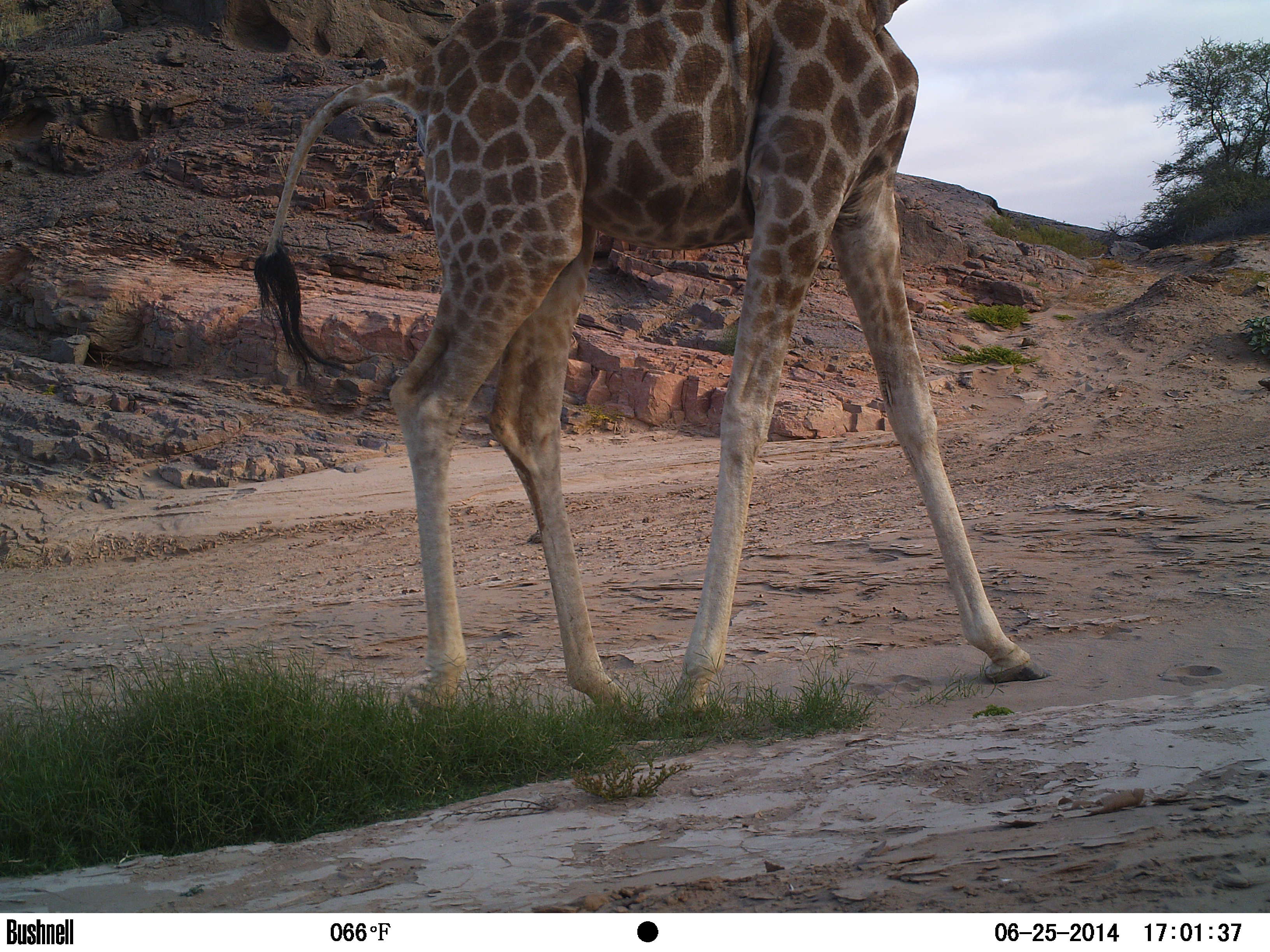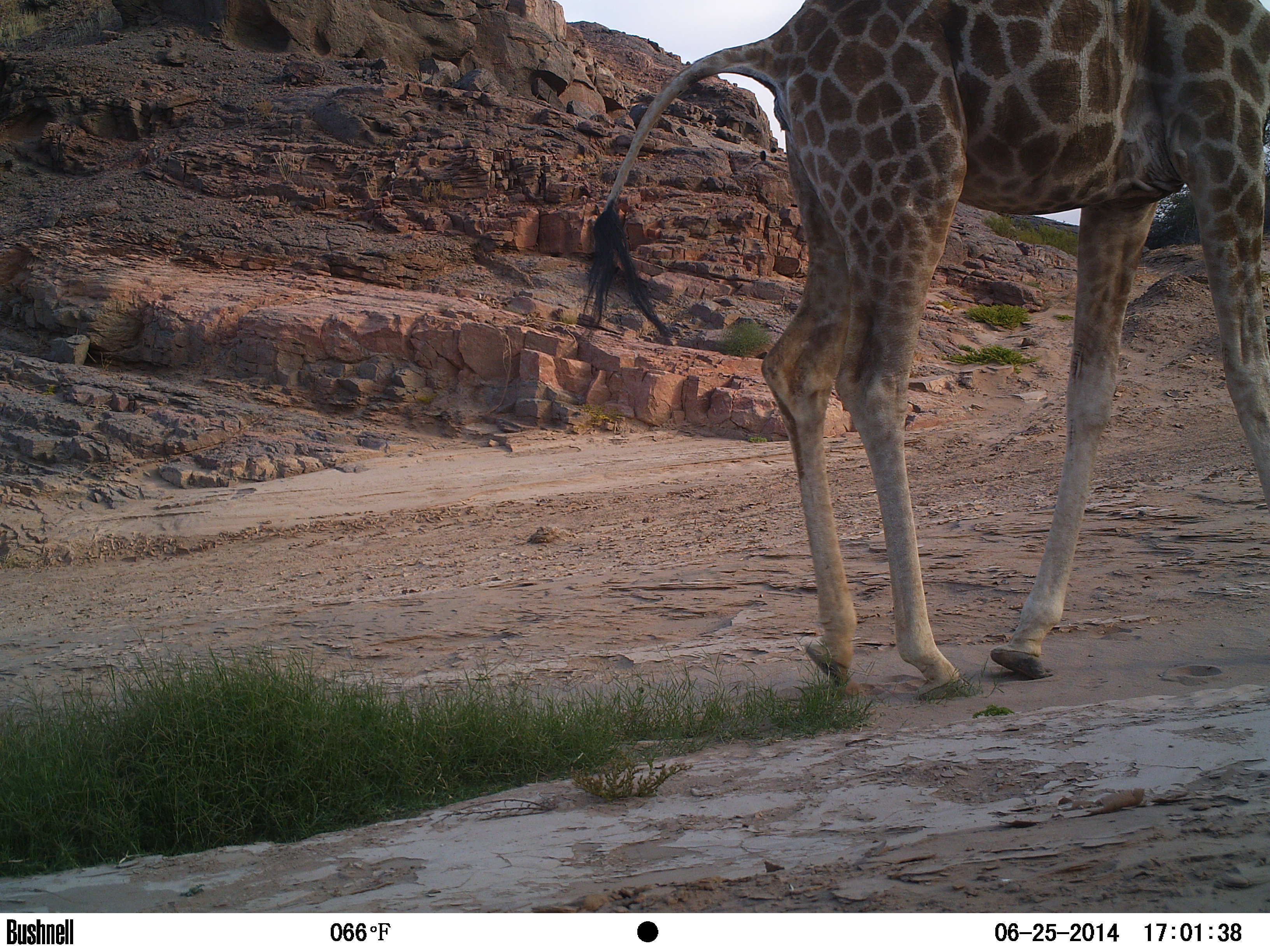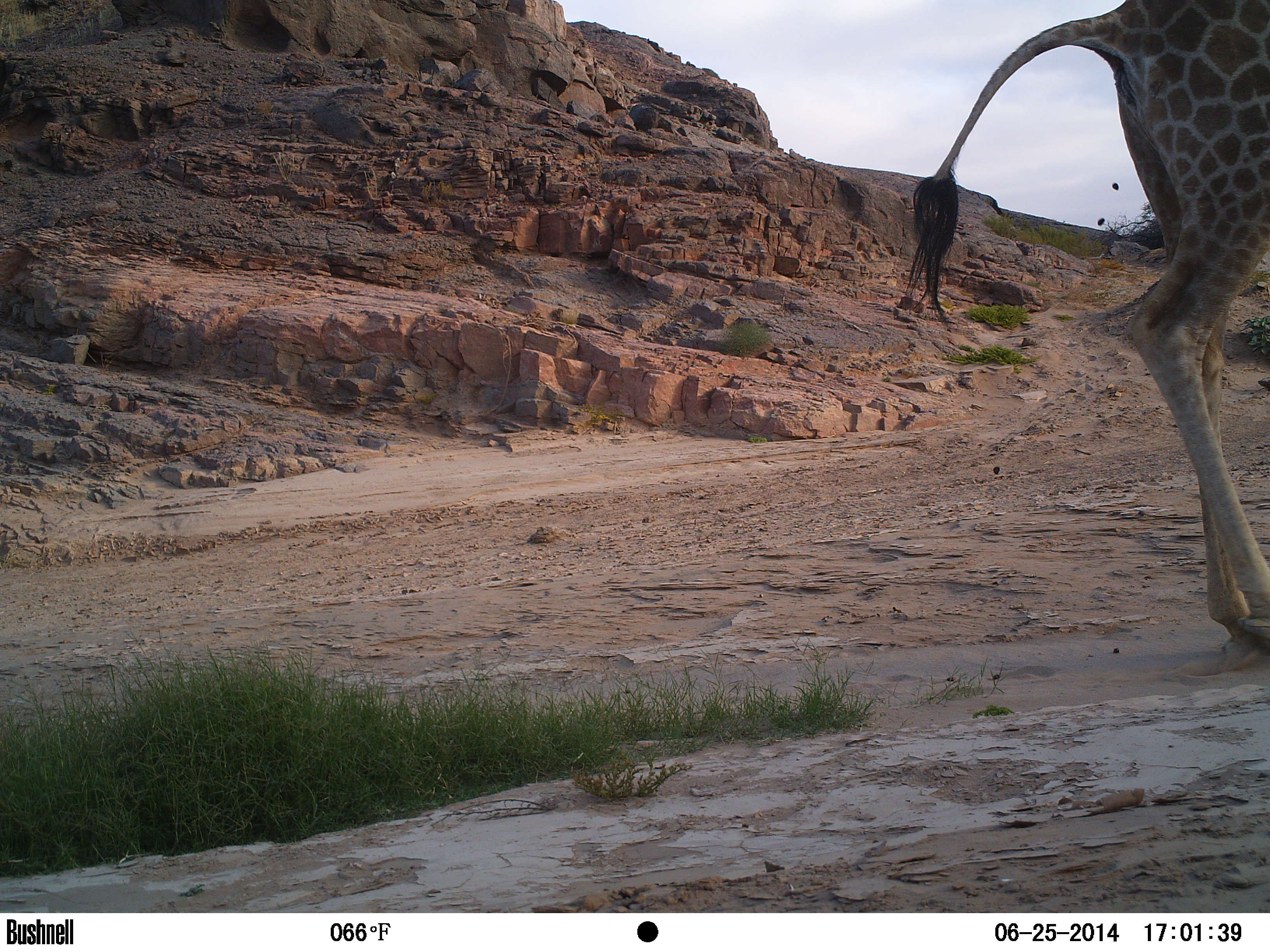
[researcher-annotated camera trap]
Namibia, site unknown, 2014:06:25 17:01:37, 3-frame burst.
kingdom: Animalia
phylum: Chordata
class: Mammalia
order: Artiodactyla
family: Giraffidae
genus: Giraffa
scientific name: Giraffa camelopardalis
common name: giraffe